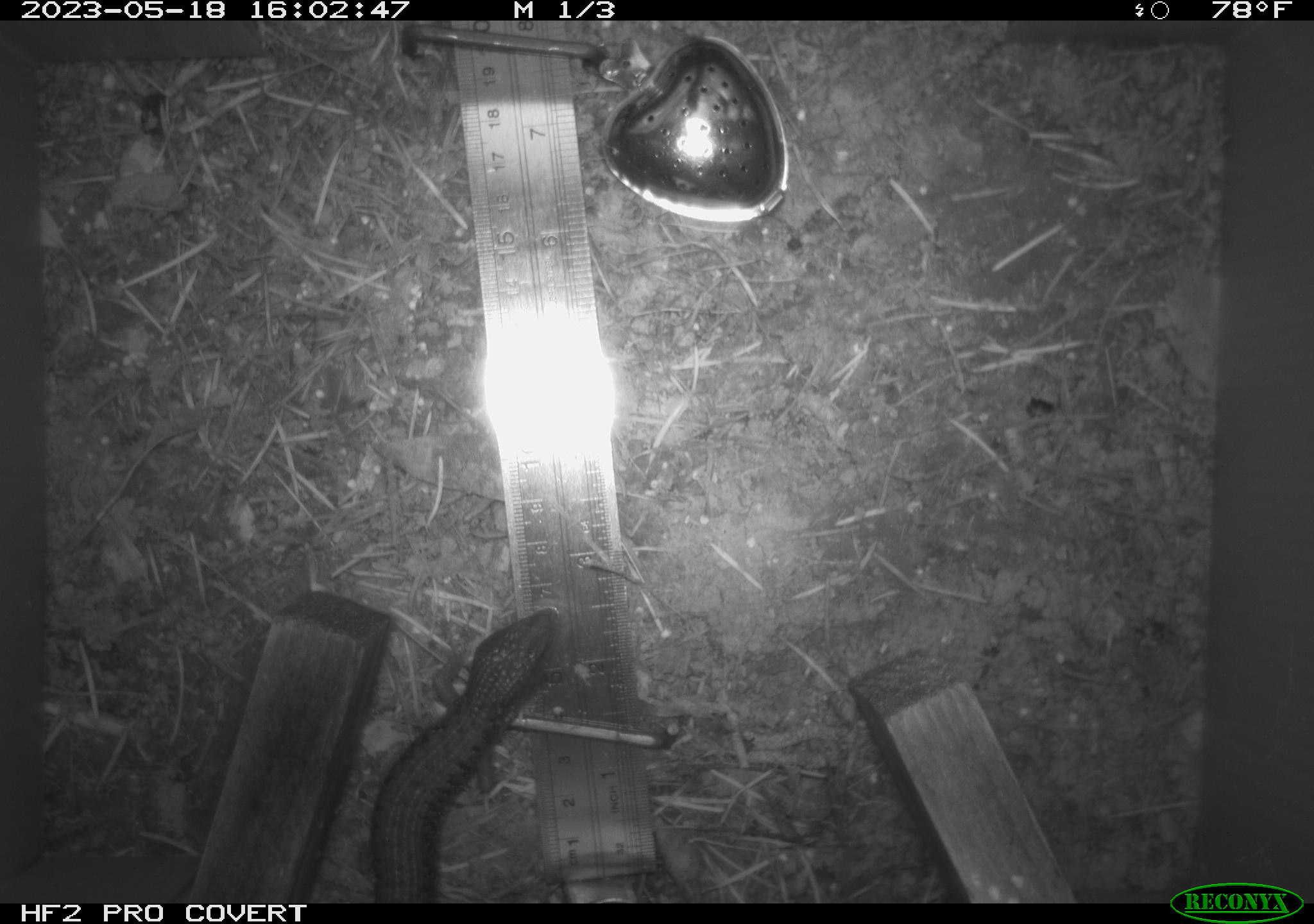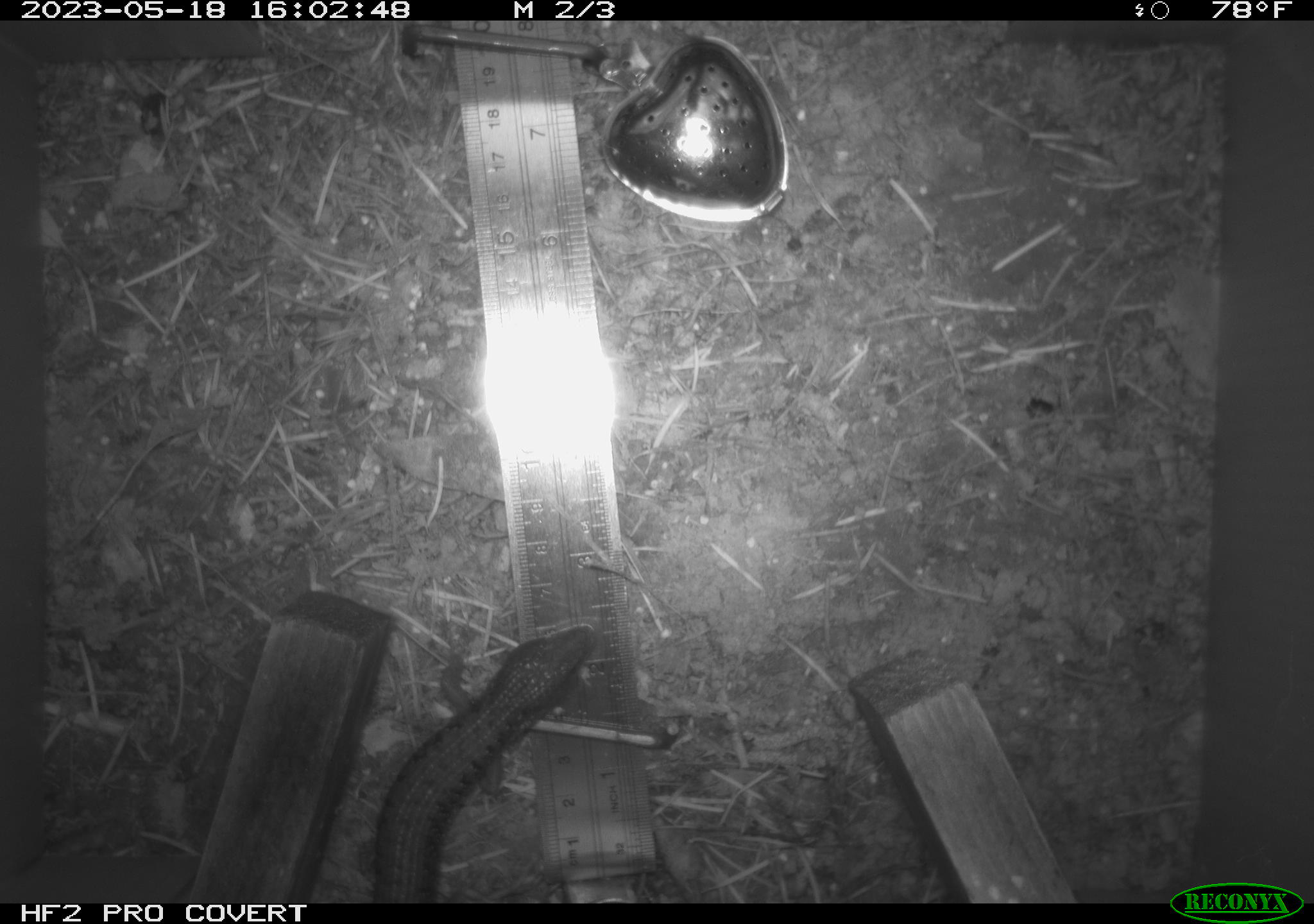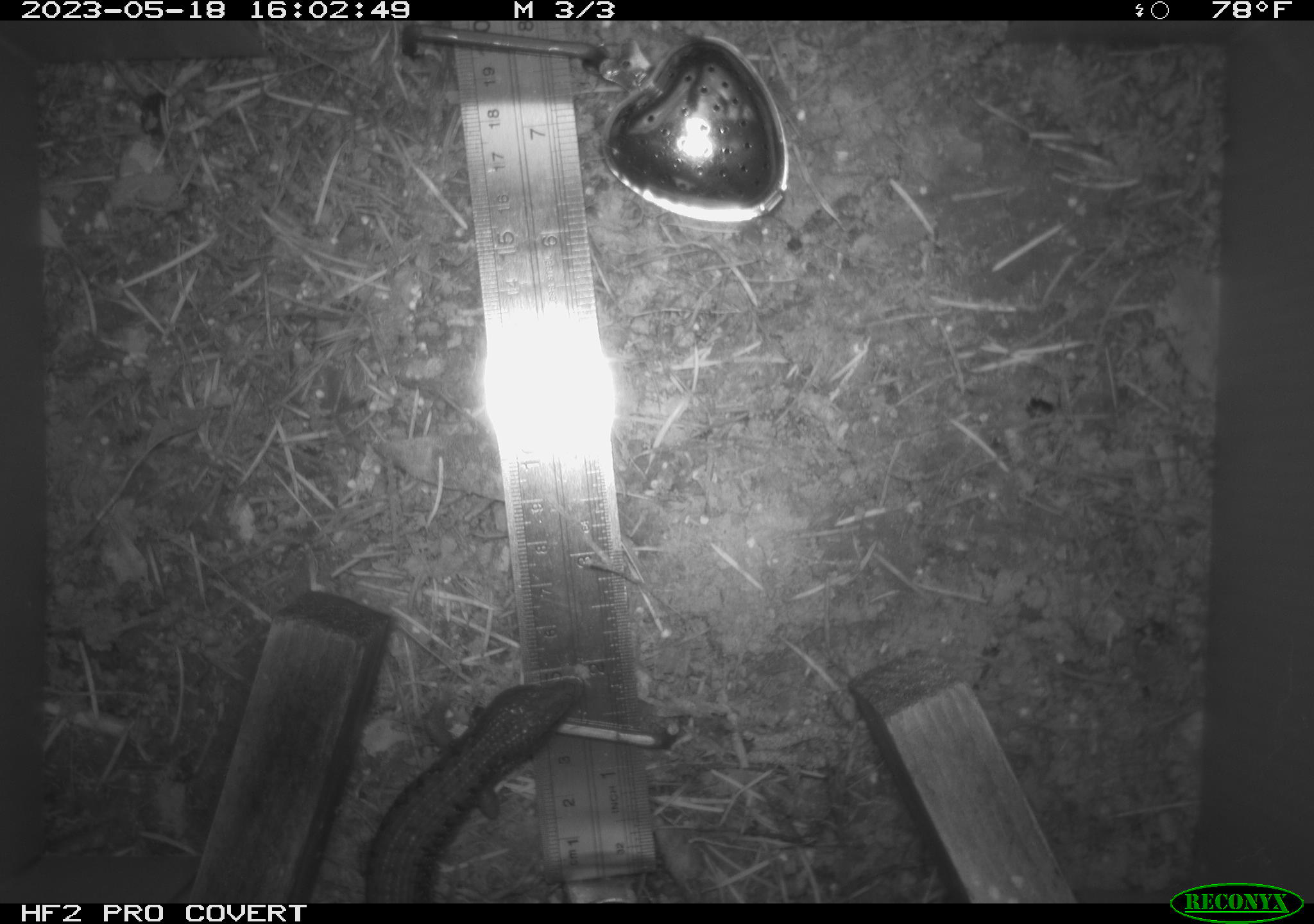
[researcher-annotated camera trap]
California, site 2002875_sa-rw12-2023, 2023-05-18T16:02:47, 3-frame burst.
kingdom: Animalia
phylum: Chordata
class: Reptilia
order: Squamata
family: Anguidae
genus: Elgaria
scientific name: Elgaria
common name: alligator lizards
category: elgaria species